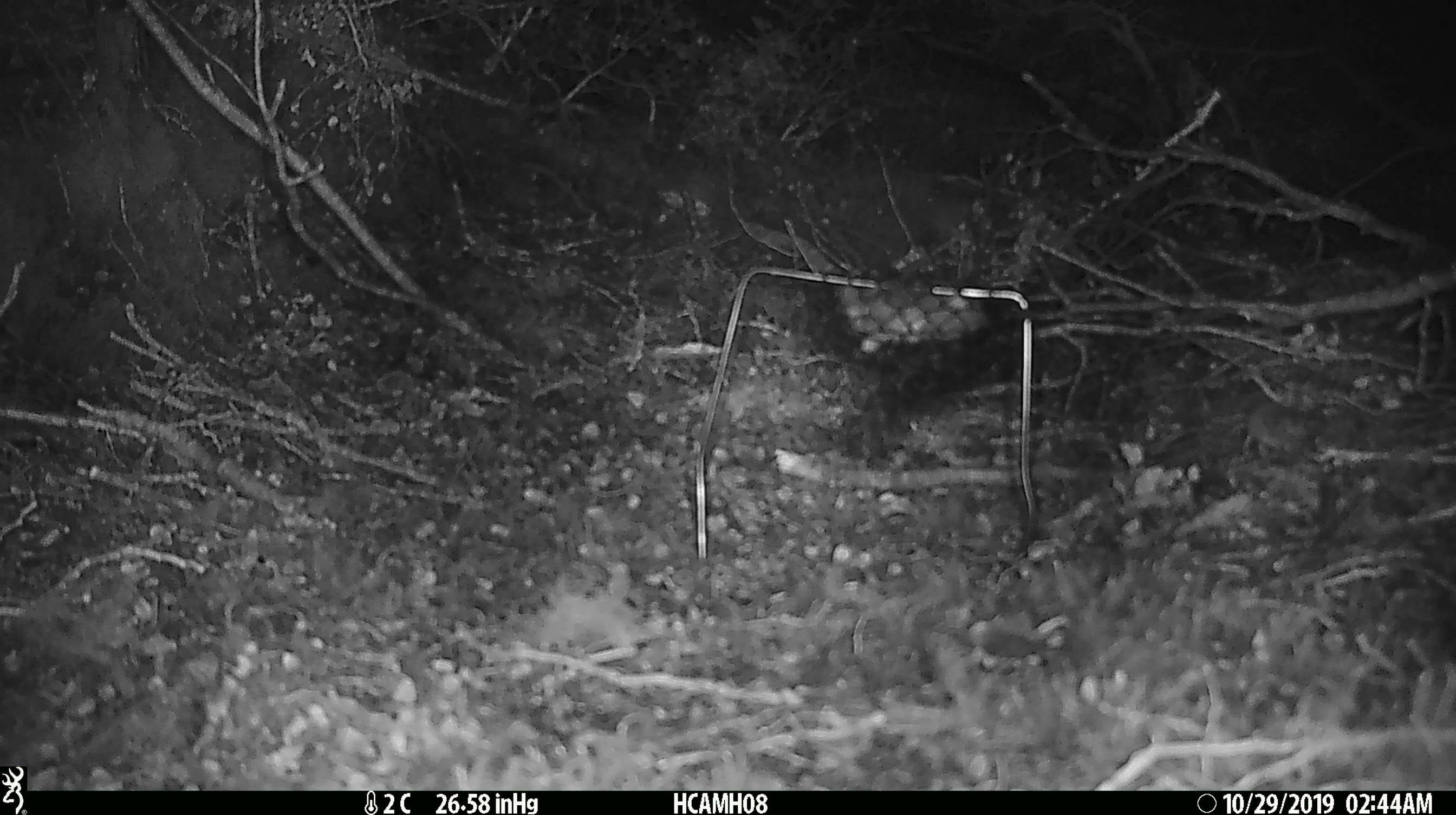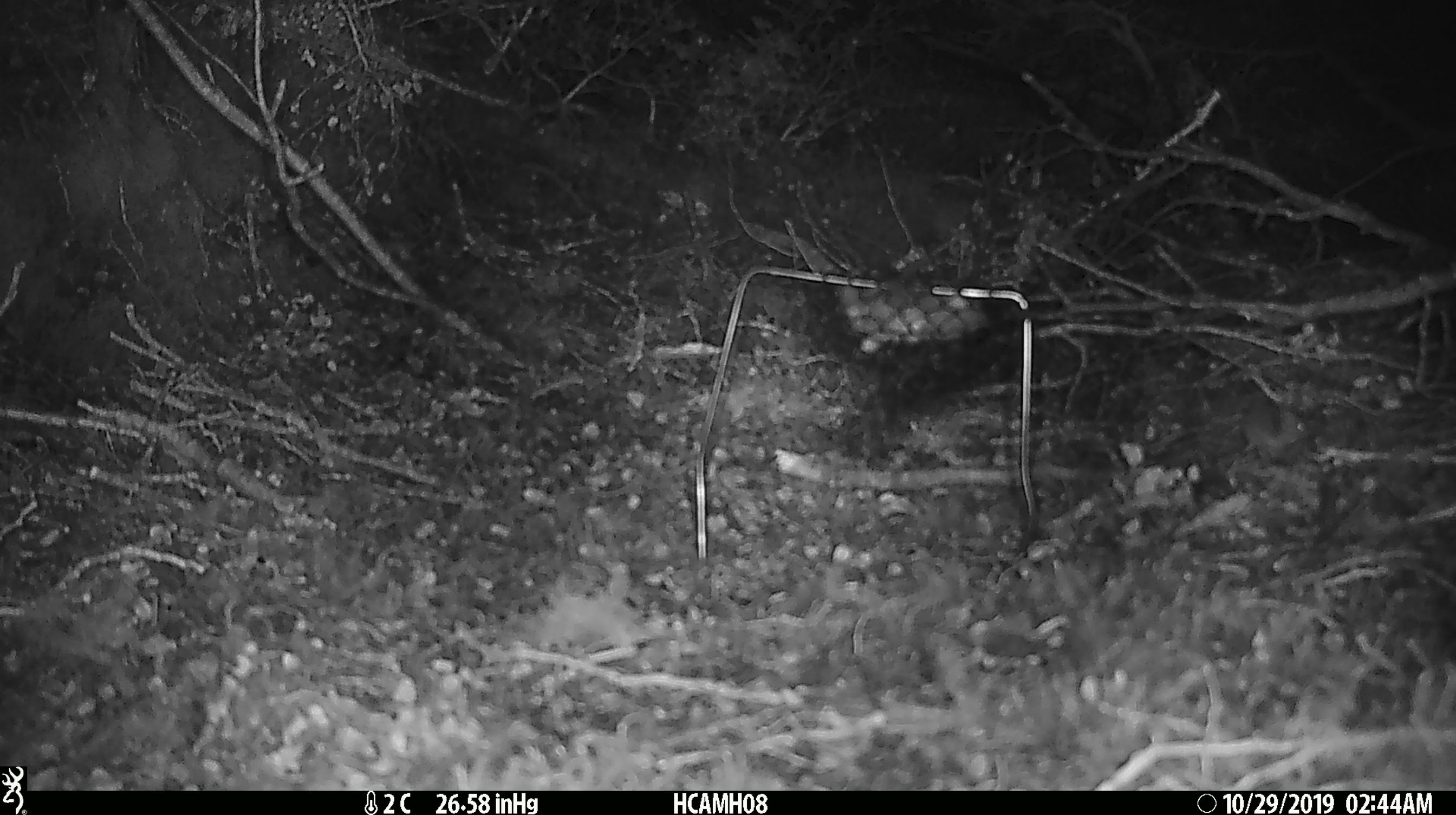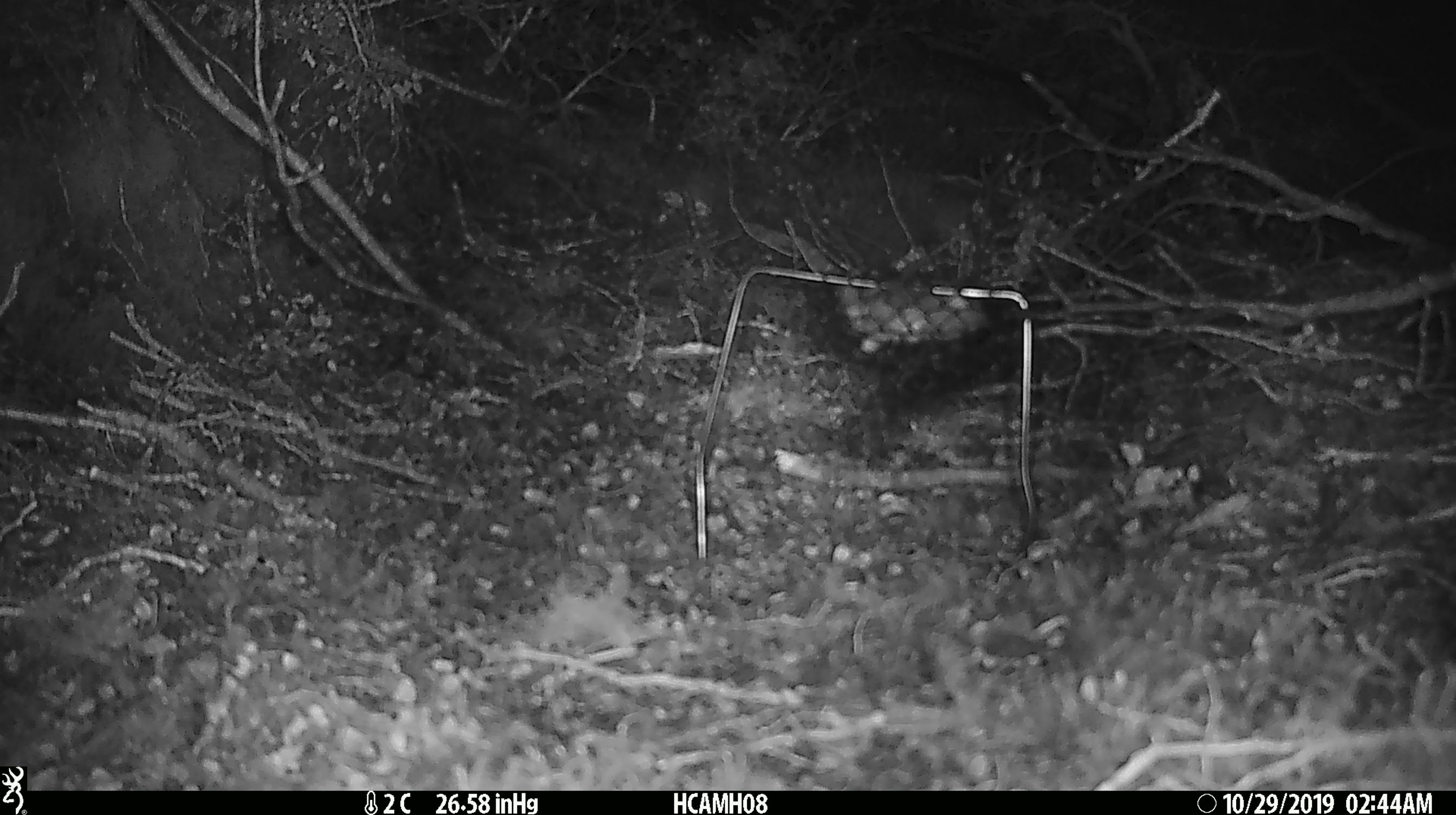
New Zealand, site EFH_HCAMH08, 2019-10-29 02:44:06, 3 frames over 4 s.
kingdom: Animalia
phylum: Chordata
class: Mammalia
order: Rodentia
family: Muridae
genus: Mus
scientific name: Mus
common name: mouse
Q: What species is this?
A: Mouse (Mus).